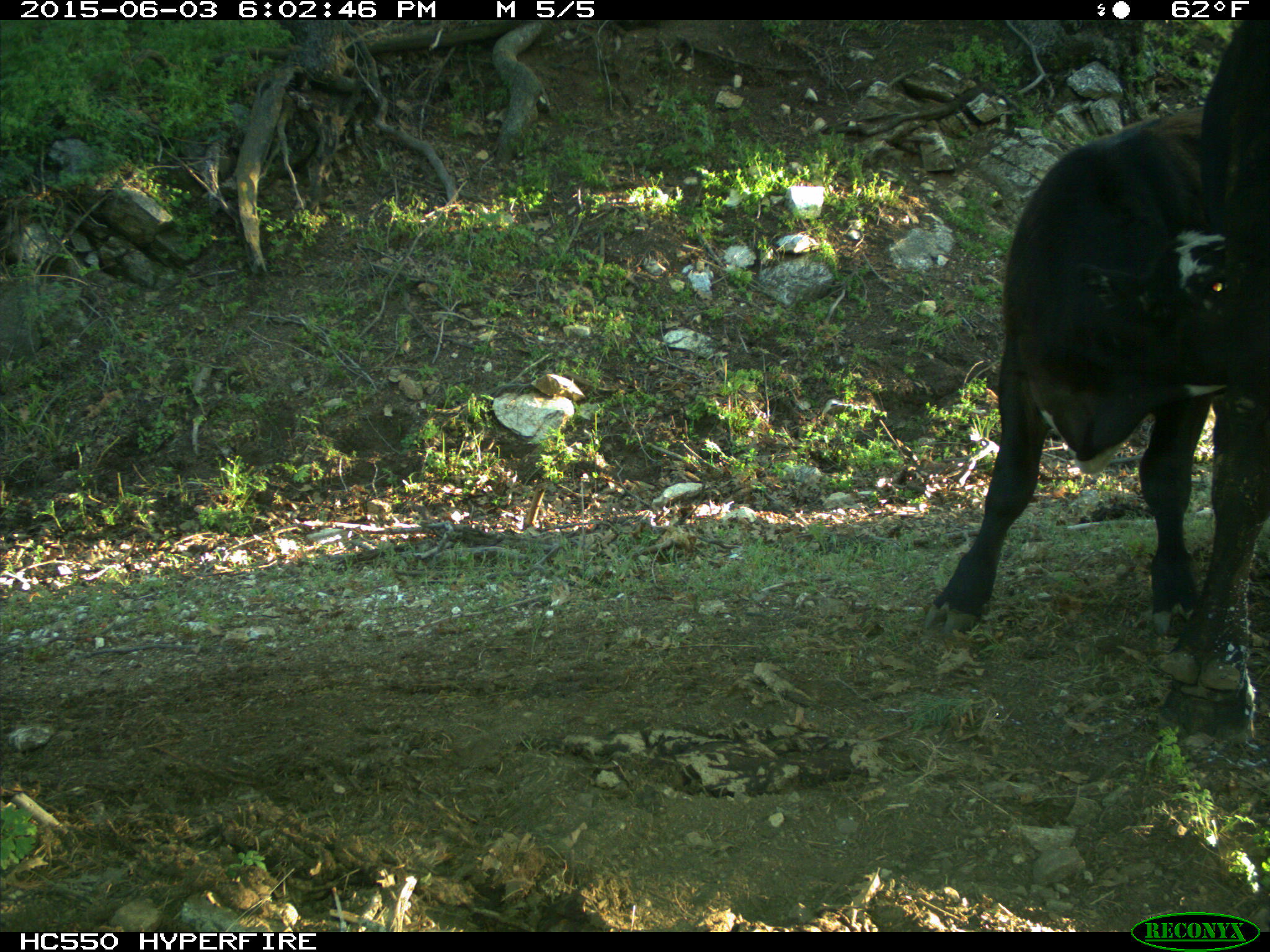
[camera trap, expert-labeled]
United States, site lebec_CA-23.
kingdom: Animalia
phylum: Chordata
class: Mammalia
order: Artiodactyla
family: Bovidae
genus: Bos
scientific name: Bos taurus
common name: domestic cow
Bos taurus (domestic cow).